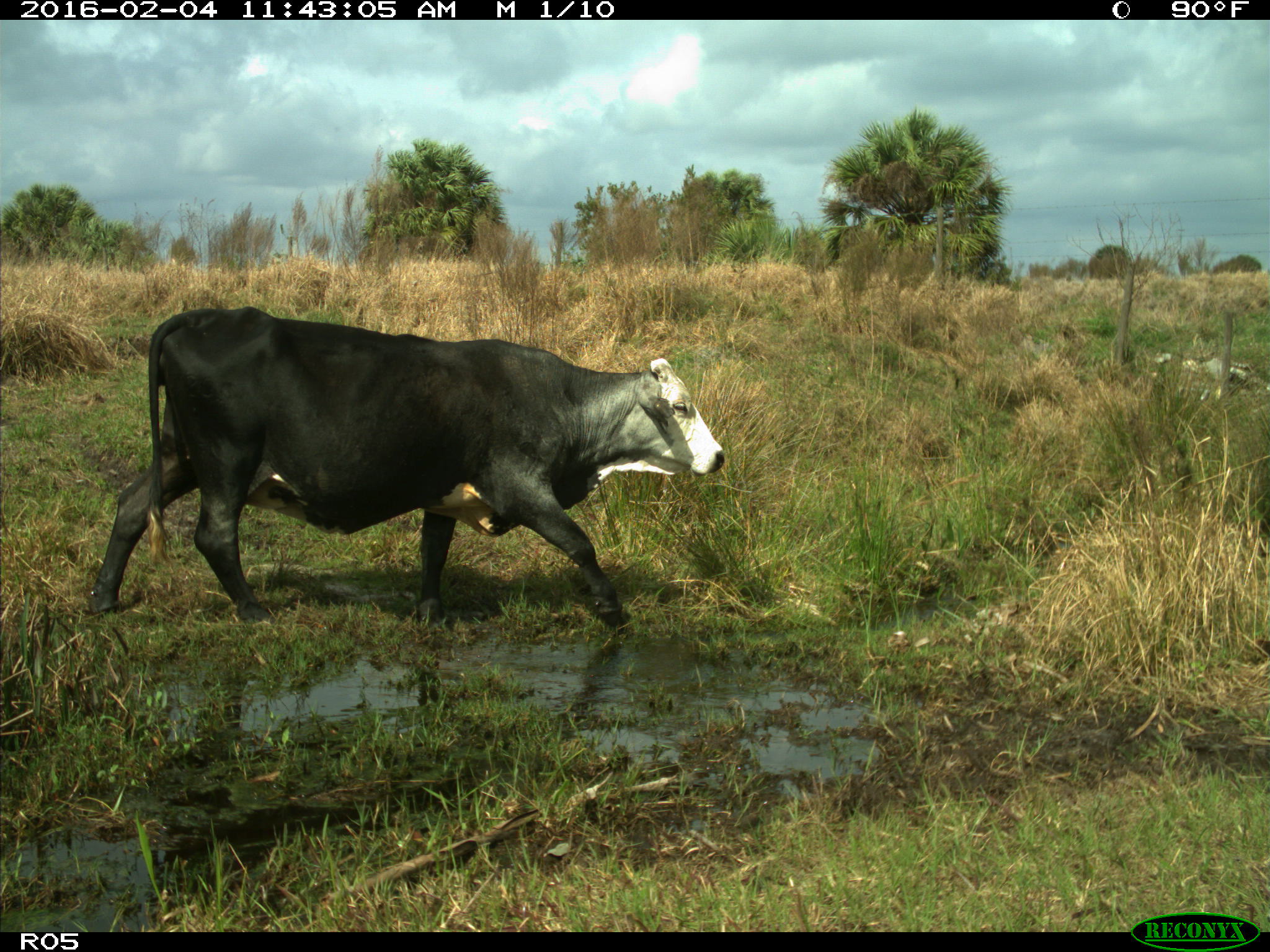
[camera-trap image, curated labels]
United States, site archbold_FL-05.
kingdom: Animalia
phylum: Chordata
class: Mammalia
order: Artiodactyla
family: Bovidae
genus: Bos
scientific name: Bos taurus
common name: domestic cow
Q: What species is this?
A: Bos taurus (domestic cow).